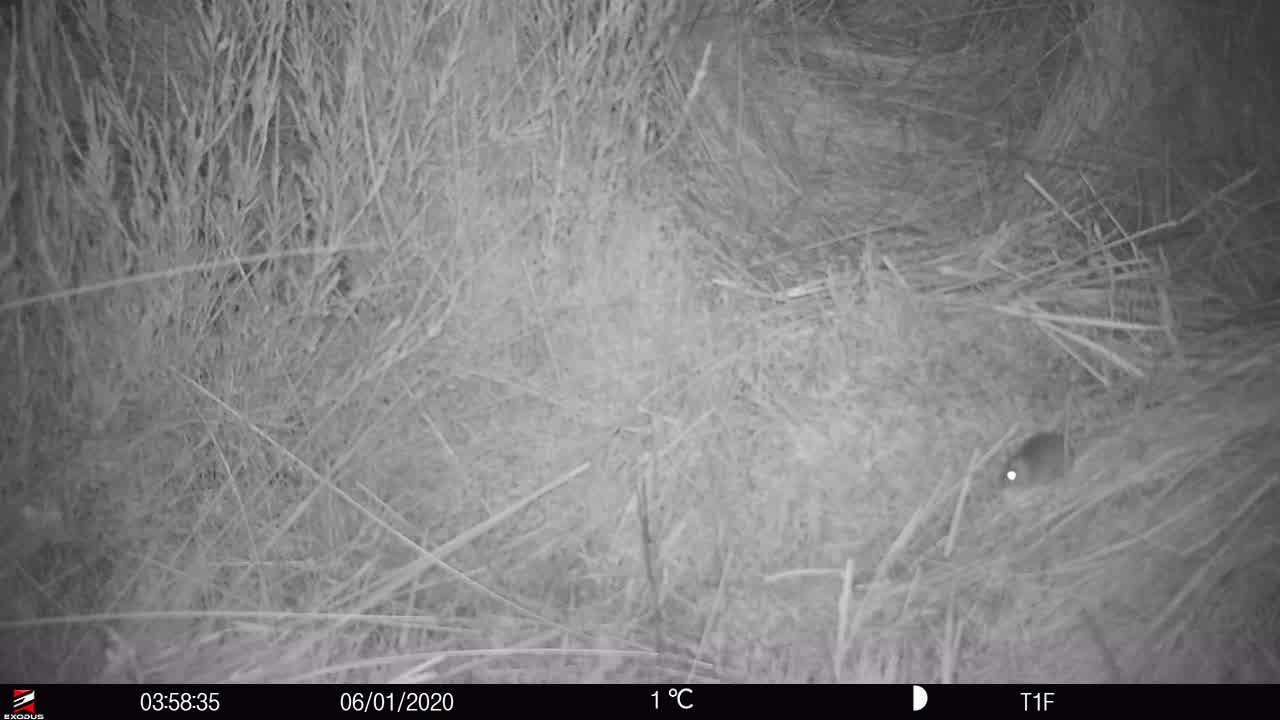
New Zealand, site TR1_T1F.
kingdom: Animalia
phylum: Chordata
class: Mammalia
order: Rodentia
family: Muridae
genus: Mus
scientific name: Mus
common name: mouse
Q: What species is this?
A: Mouse (Mus).